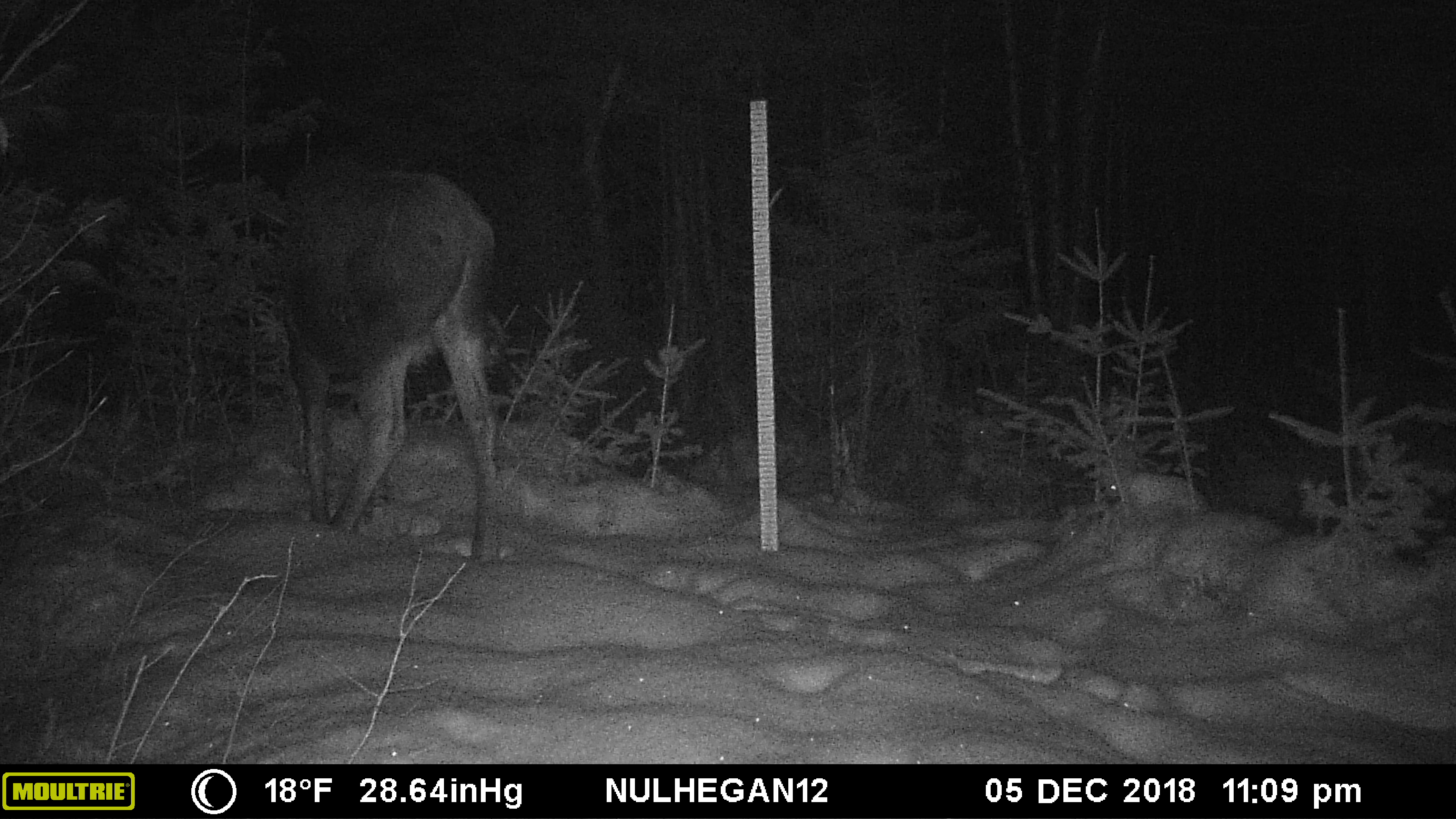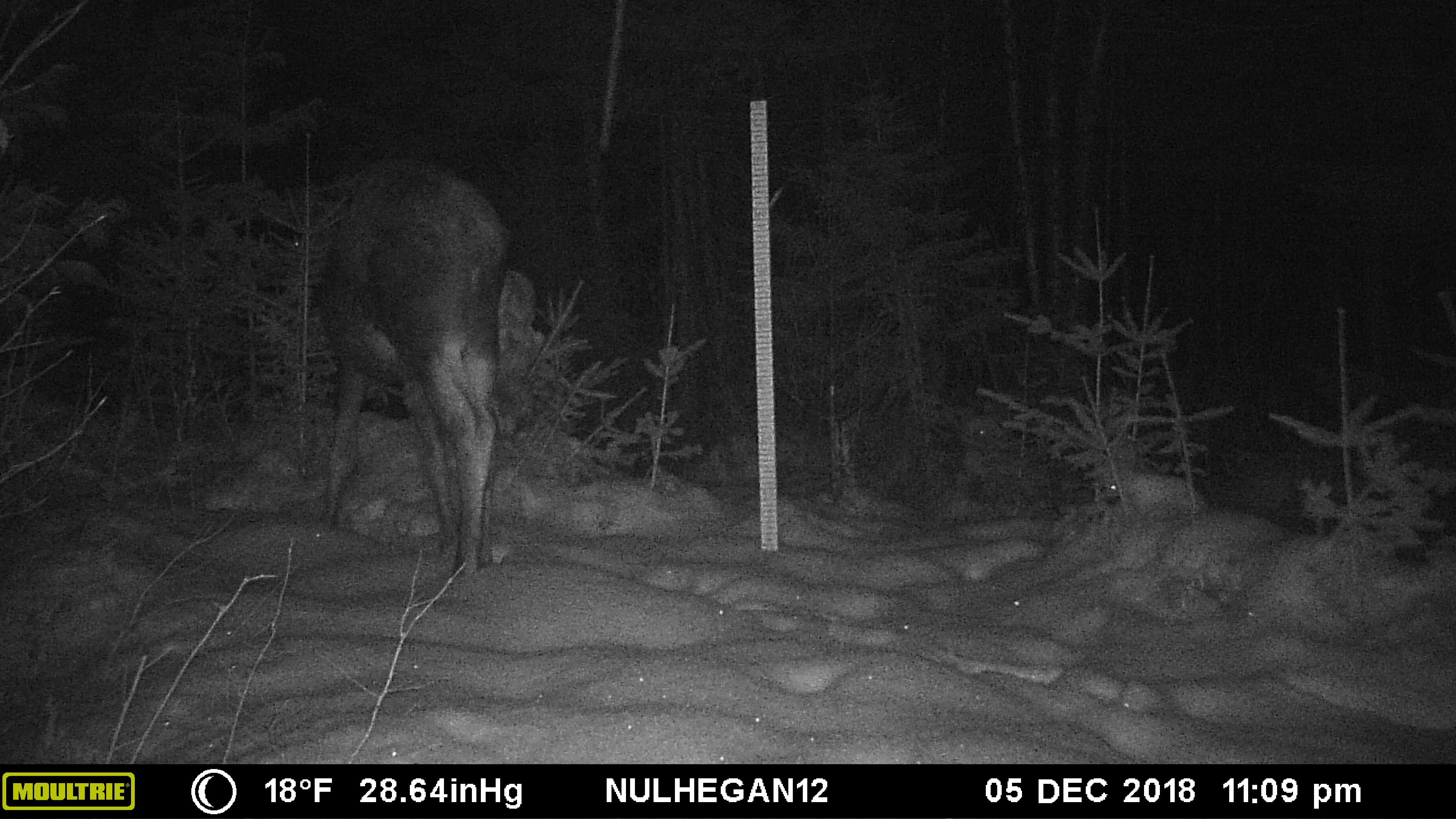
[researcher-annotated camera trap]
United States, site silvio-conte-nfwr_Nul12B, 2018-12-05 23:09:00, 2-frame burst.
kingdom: Animalia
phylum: Chordata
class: Mammalia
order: Artiodactyla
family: Cervidae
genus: Alces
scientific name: Alces alces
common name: moose